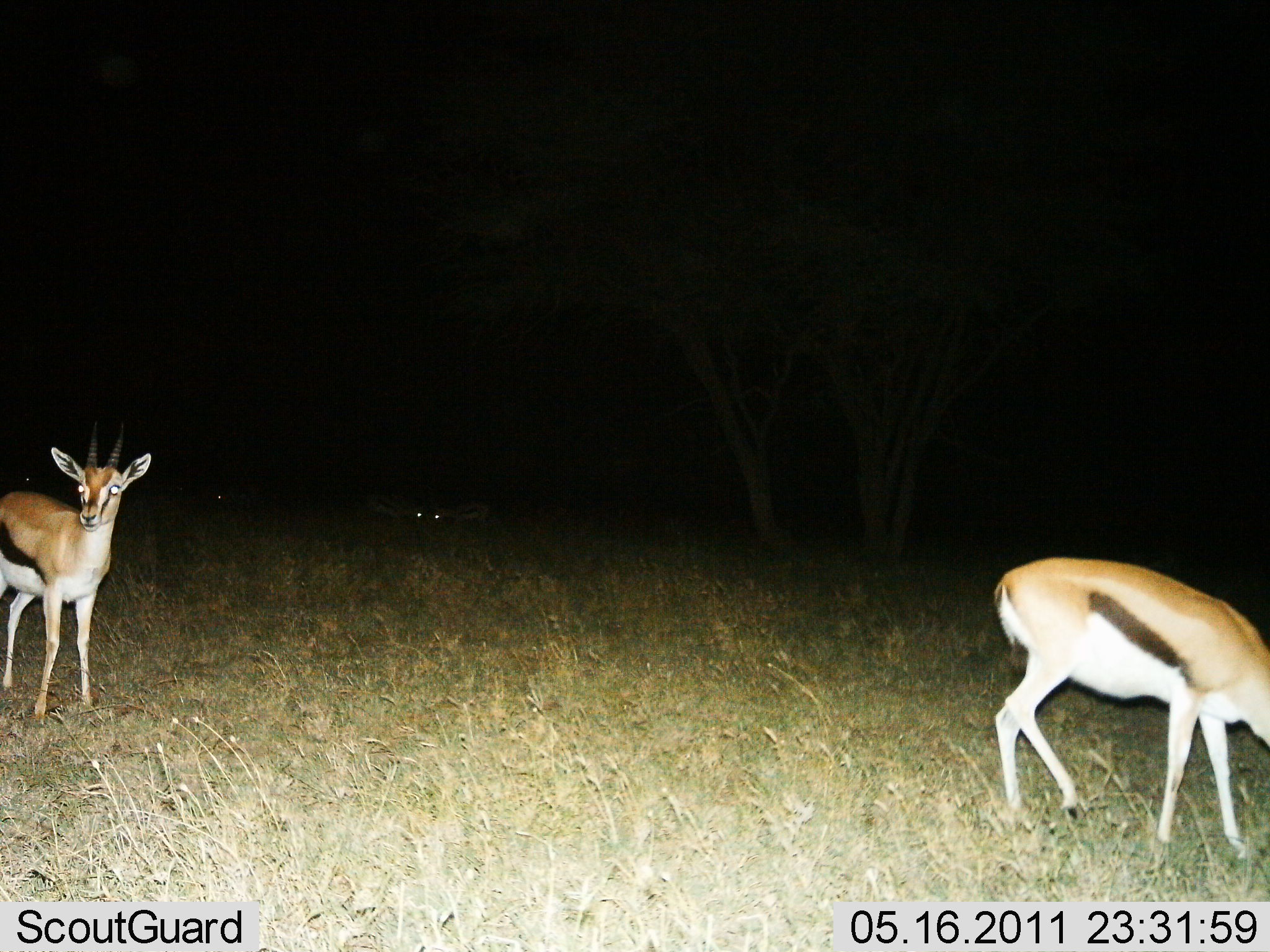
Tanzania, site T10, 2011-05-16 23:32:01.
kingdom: Animalia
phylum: Chordata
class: Mammalia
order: Artiodactyla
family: Bovidae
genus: Eudorcas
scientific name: Eudorcas thomsonii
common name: thomson's gazelle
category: gazellethomsons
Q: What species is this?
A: Gazellethomsons (thomson's gazelle) (Eudorcas thomsonii).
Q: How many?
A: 2.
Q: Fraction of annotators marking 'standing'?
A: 70%.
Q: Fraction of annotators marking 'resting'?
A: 10%.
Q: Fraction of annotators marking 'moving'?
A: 10%.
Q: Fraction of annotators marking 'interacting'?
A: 0%.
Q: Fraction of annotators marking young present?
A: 0%.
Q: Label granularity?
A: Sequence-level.